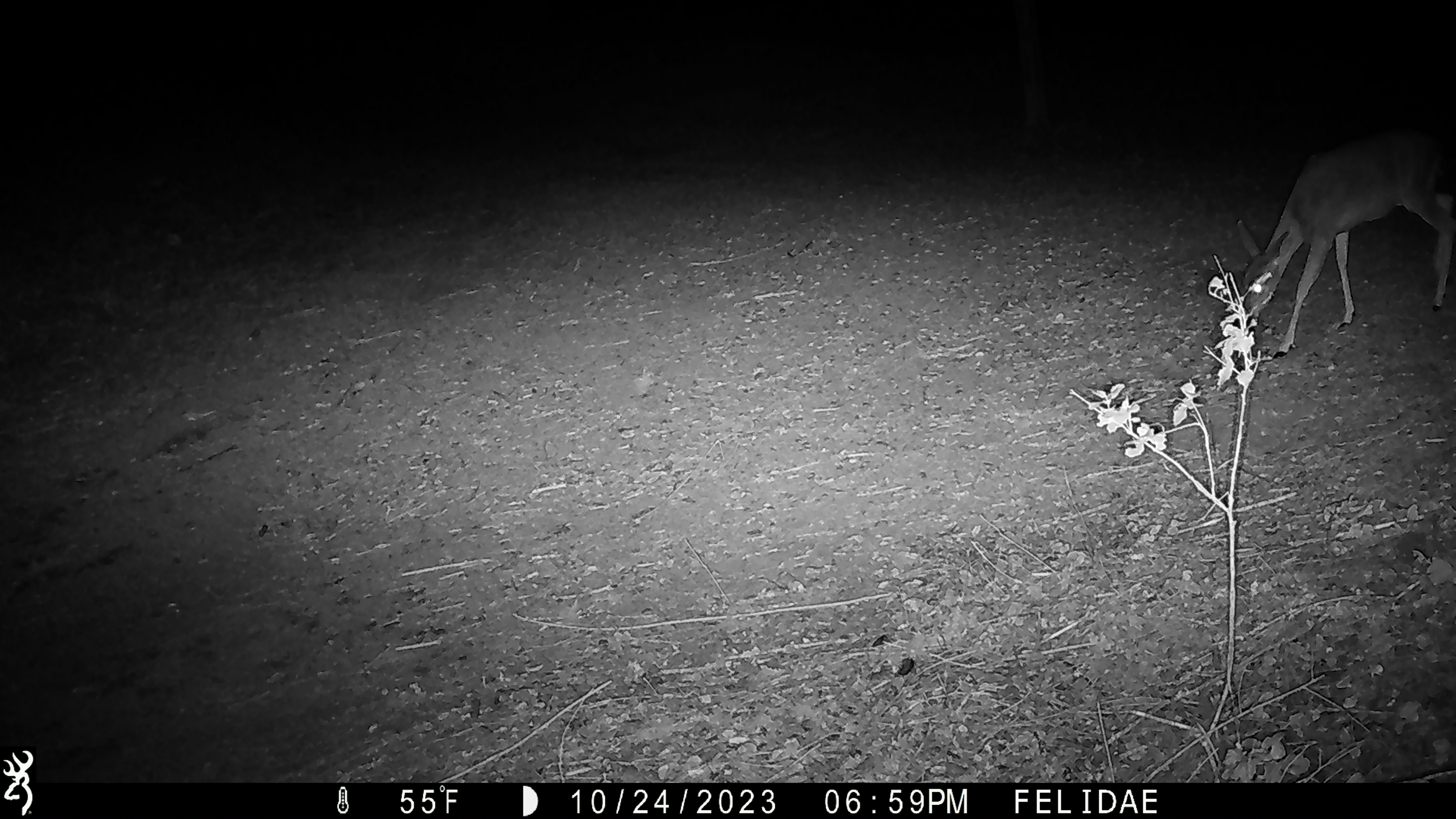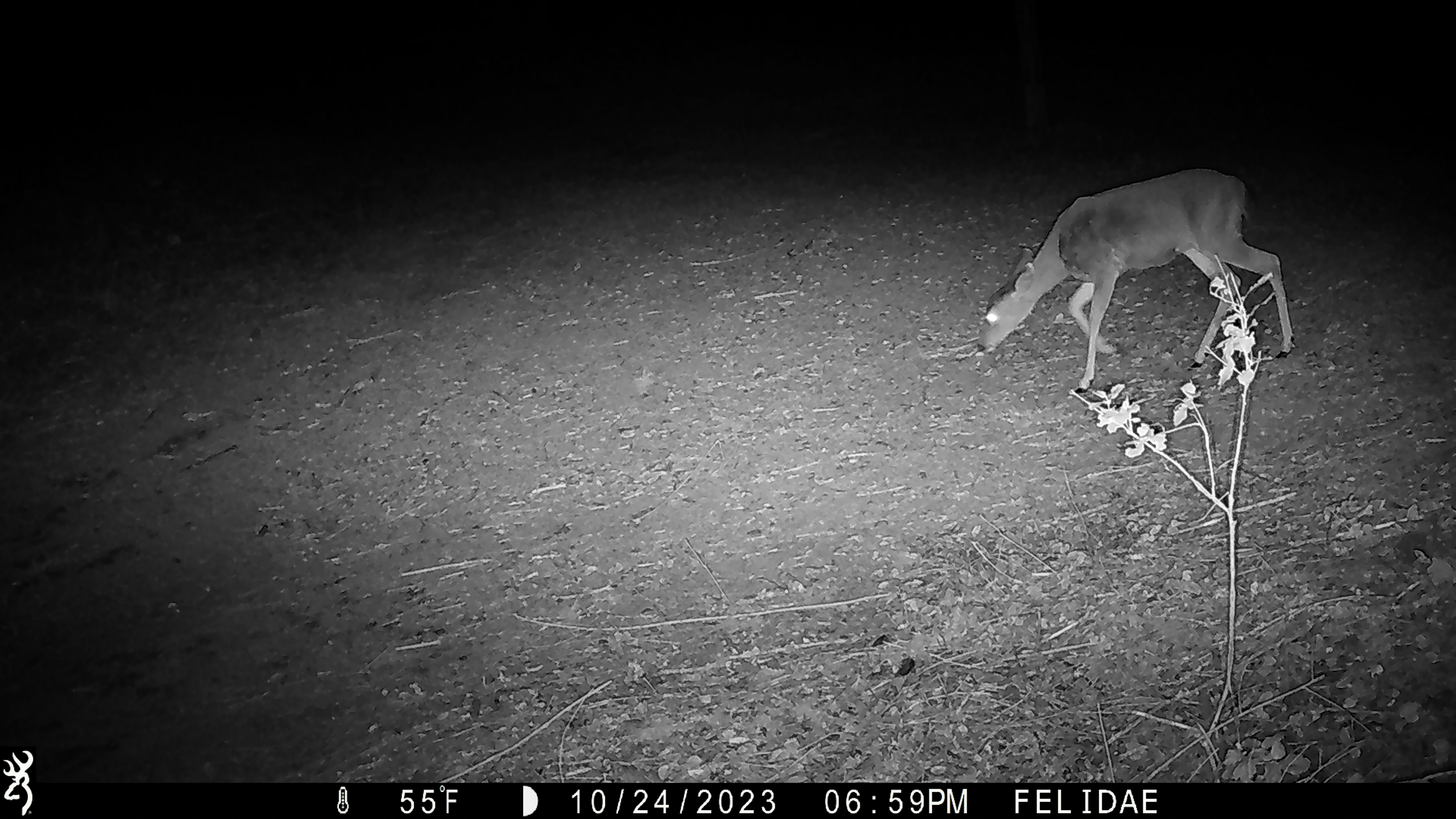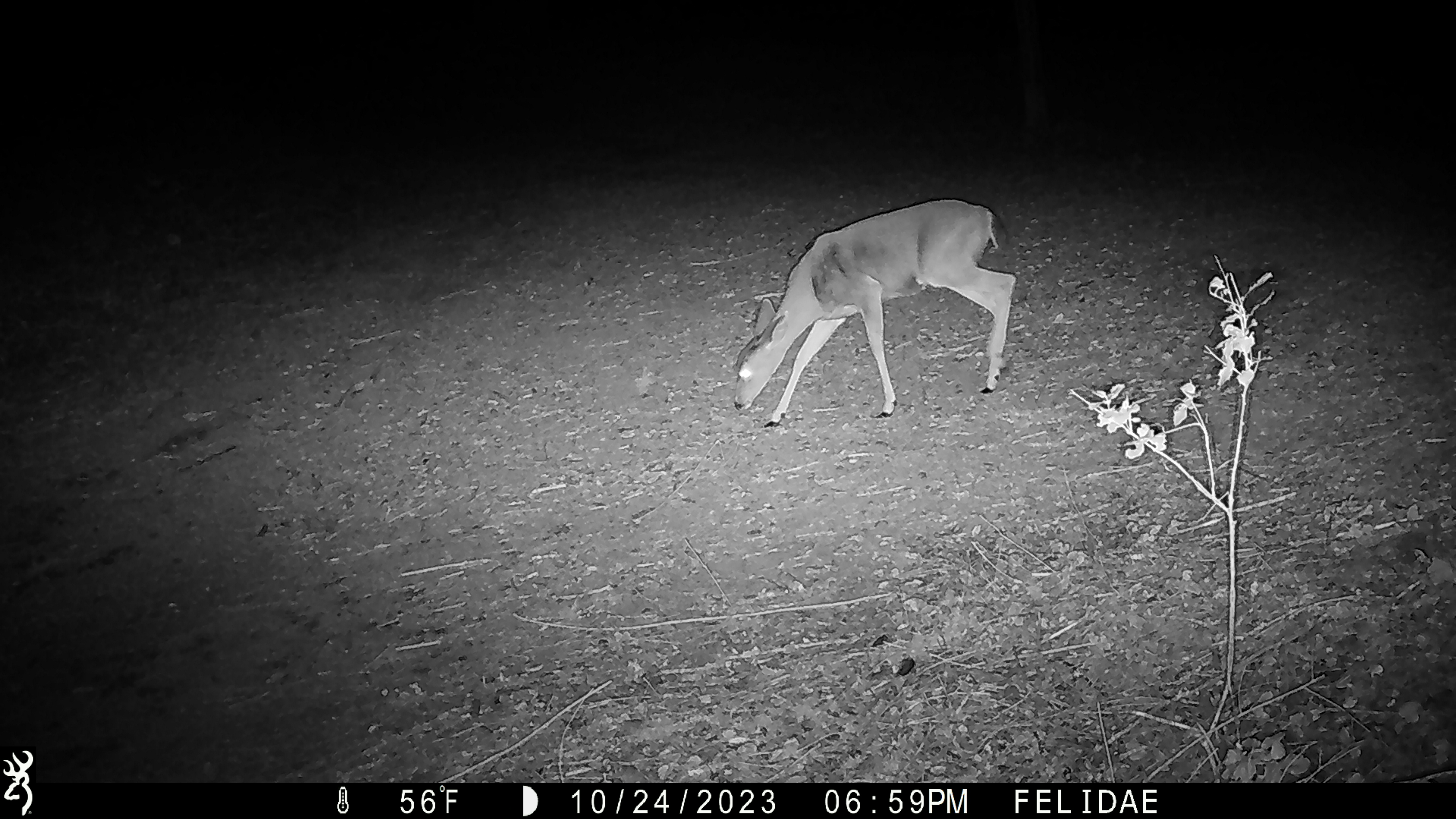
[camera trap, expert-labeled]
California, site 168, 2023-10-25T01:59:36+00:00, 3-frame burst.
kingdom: Animalia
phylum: Chordata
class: Mammalia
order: Artiodactyla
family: Cervidae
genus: Odocoileus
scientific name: Odocoileus hemionus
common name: mule deer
Mule deer (Odocoileus hemionus).